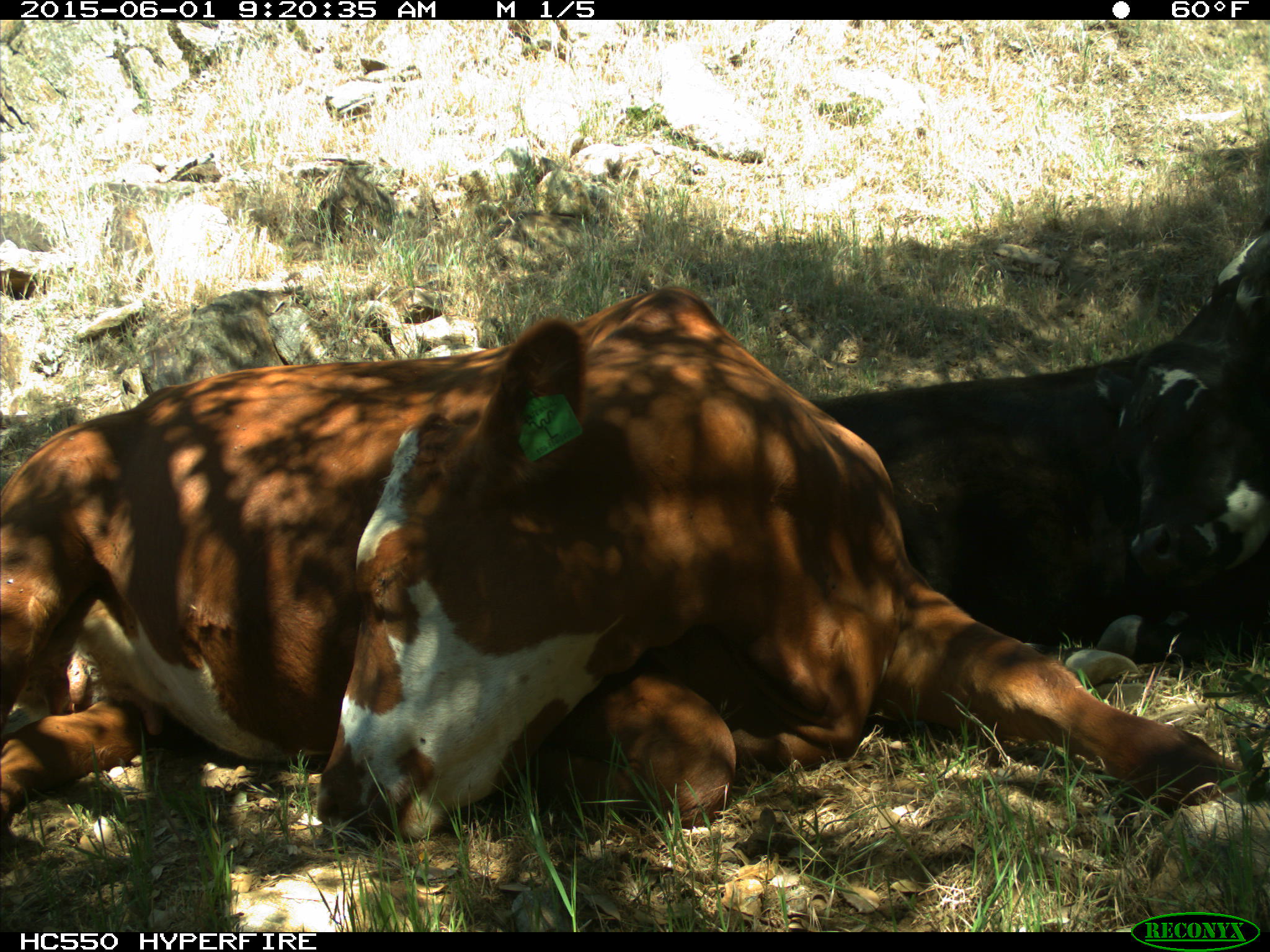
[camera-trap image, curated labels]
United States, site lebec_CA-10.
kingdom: Animalia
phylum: Chordata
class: Mammalia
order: Artiodactyla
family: Bovidae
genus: Bos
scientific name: Bos taurus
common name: domestic cow